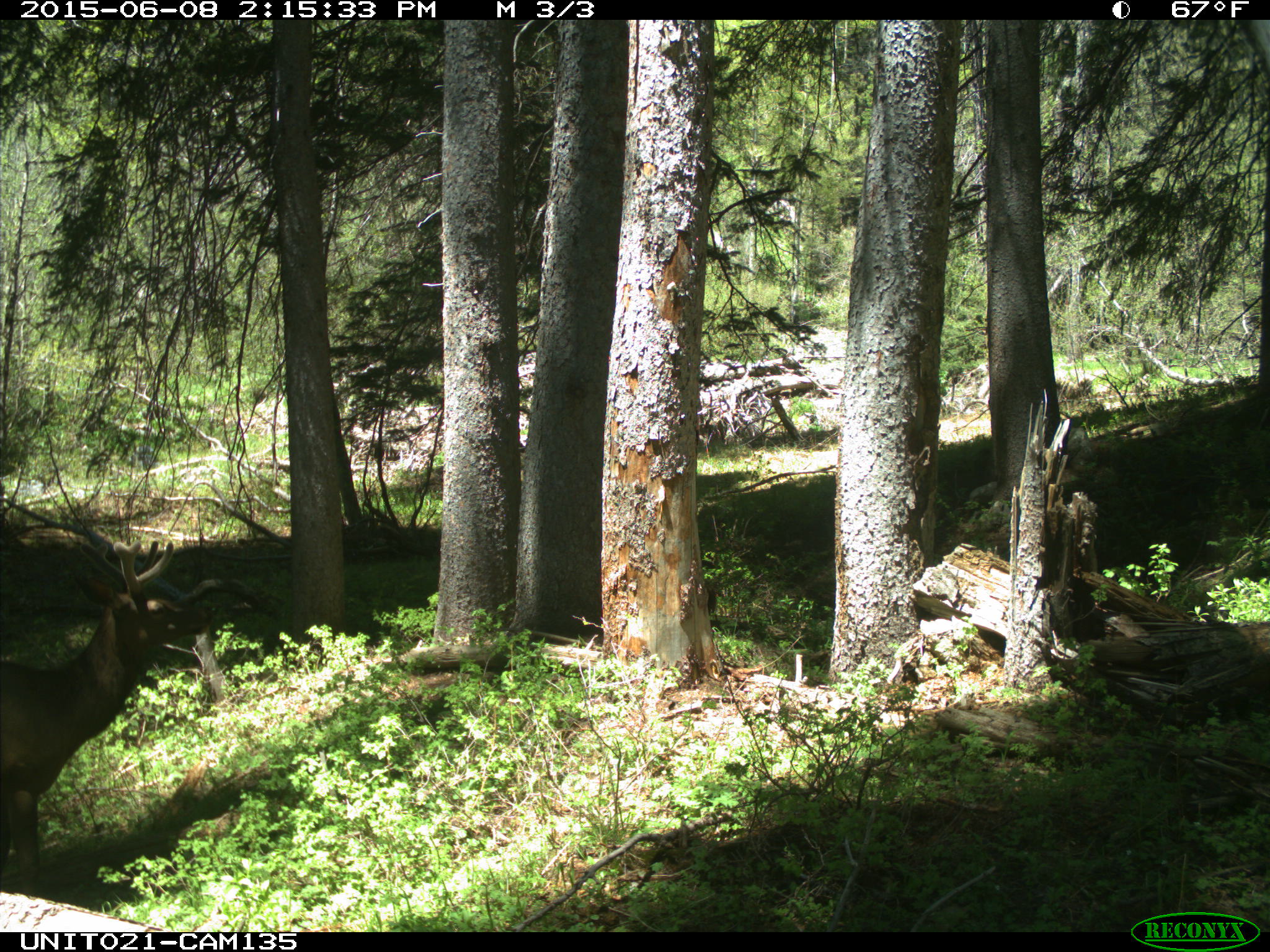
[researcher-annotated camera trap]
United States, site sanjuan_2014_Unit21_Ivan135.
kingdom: Animalia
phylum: Chordata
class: Mammalia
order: Artiodactyla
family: Cervidae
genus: Cervus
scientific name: Cervus elaphus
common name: red deer